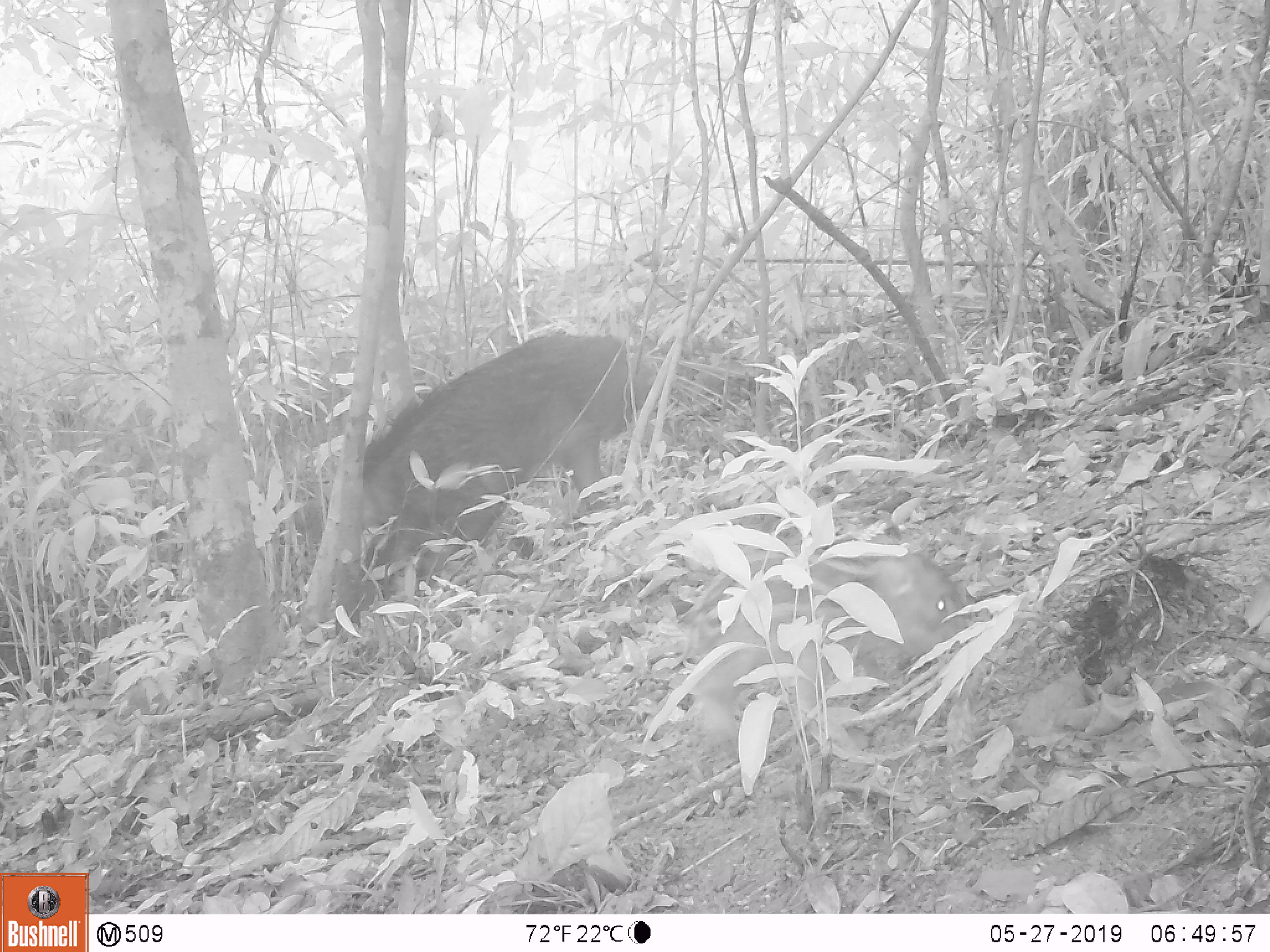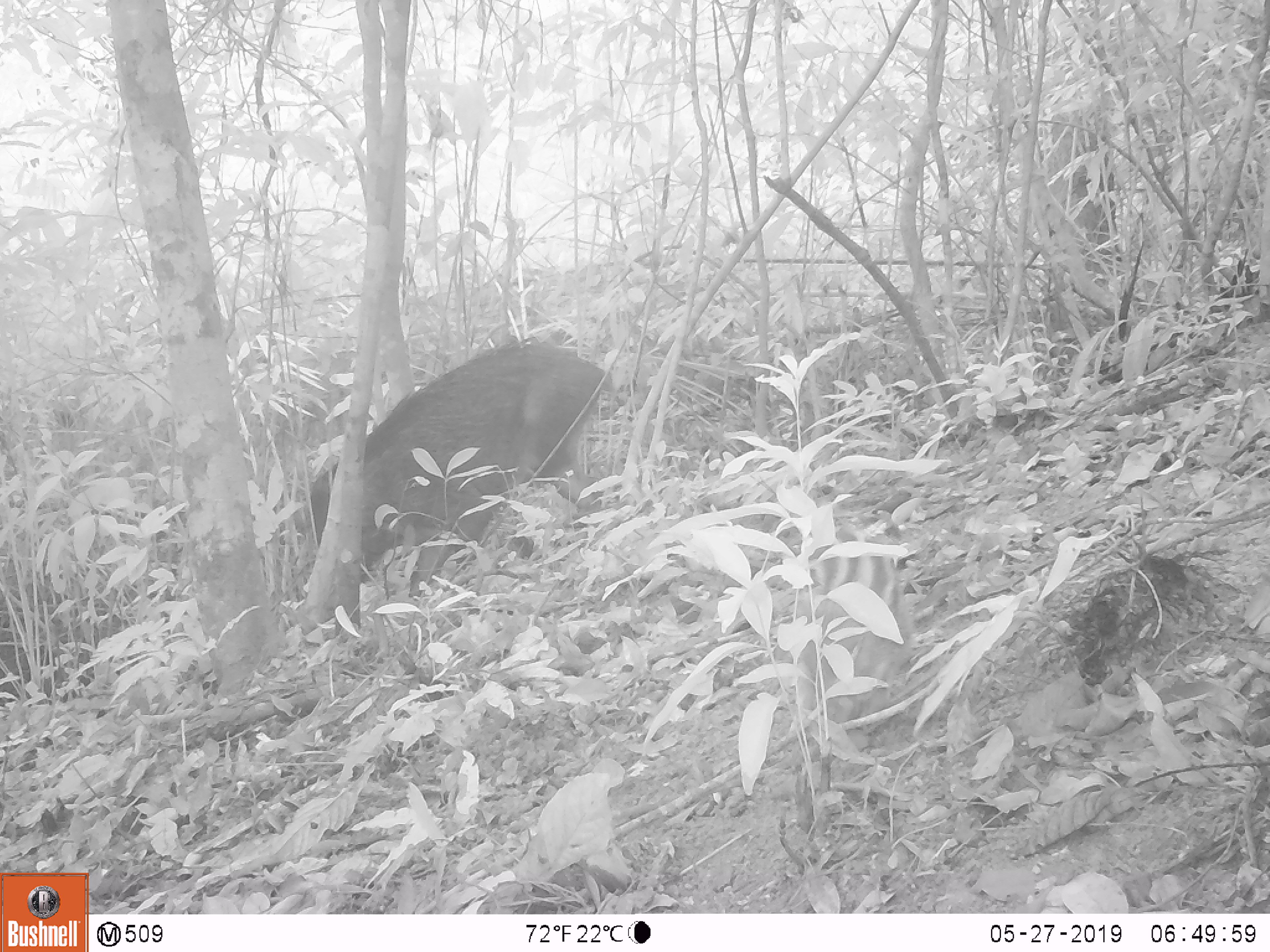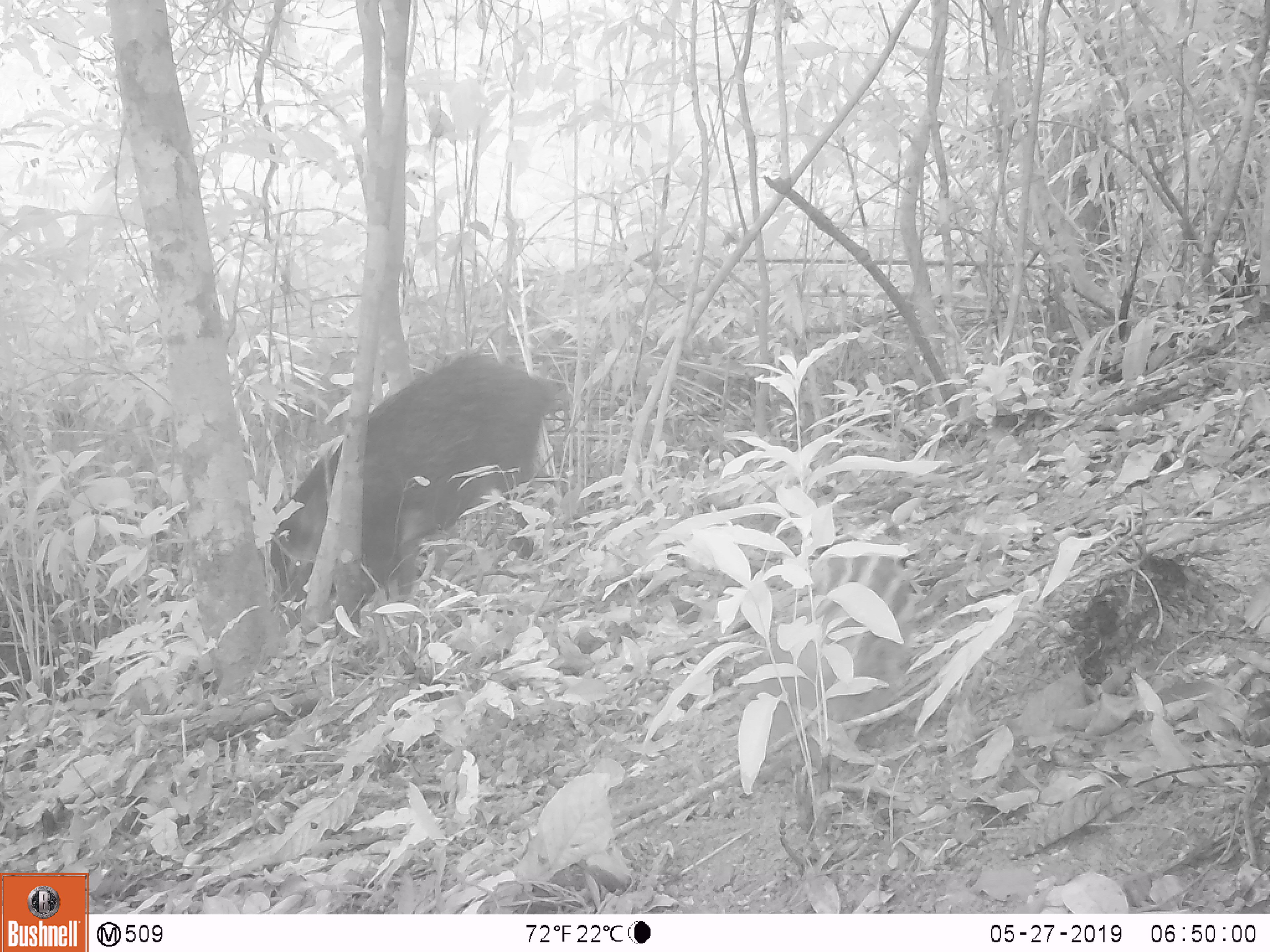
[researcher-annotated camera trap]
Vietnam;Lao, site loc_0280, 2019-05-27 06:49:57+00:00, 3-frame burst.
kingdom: Animalia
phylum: Chordata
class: Mammalia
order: Artiodactyla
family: Suidae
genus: Sus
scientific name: Sus scrofa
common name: eurasian wild pig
Eurasian wild pig (Sus scrofa). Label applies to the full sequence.